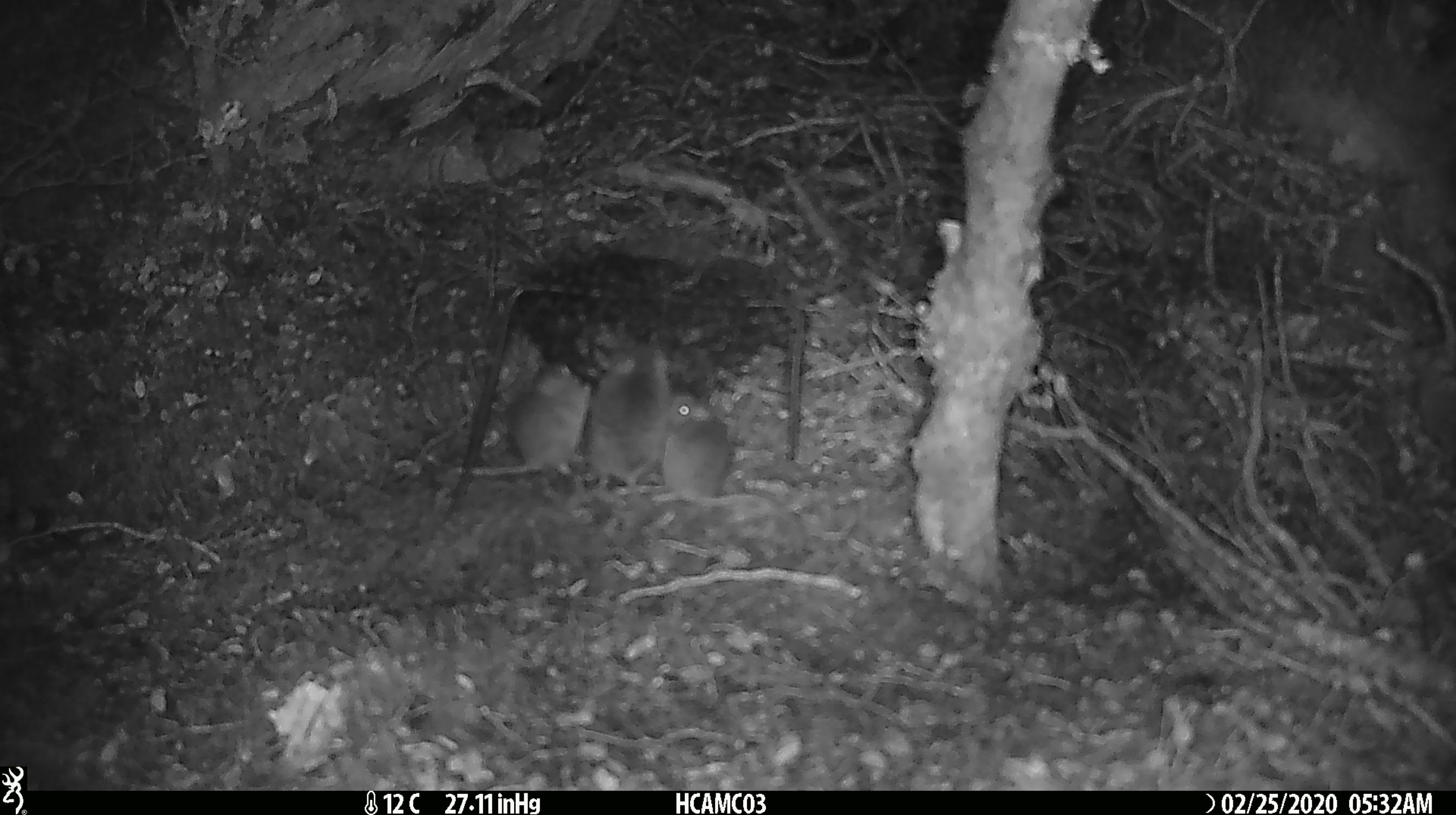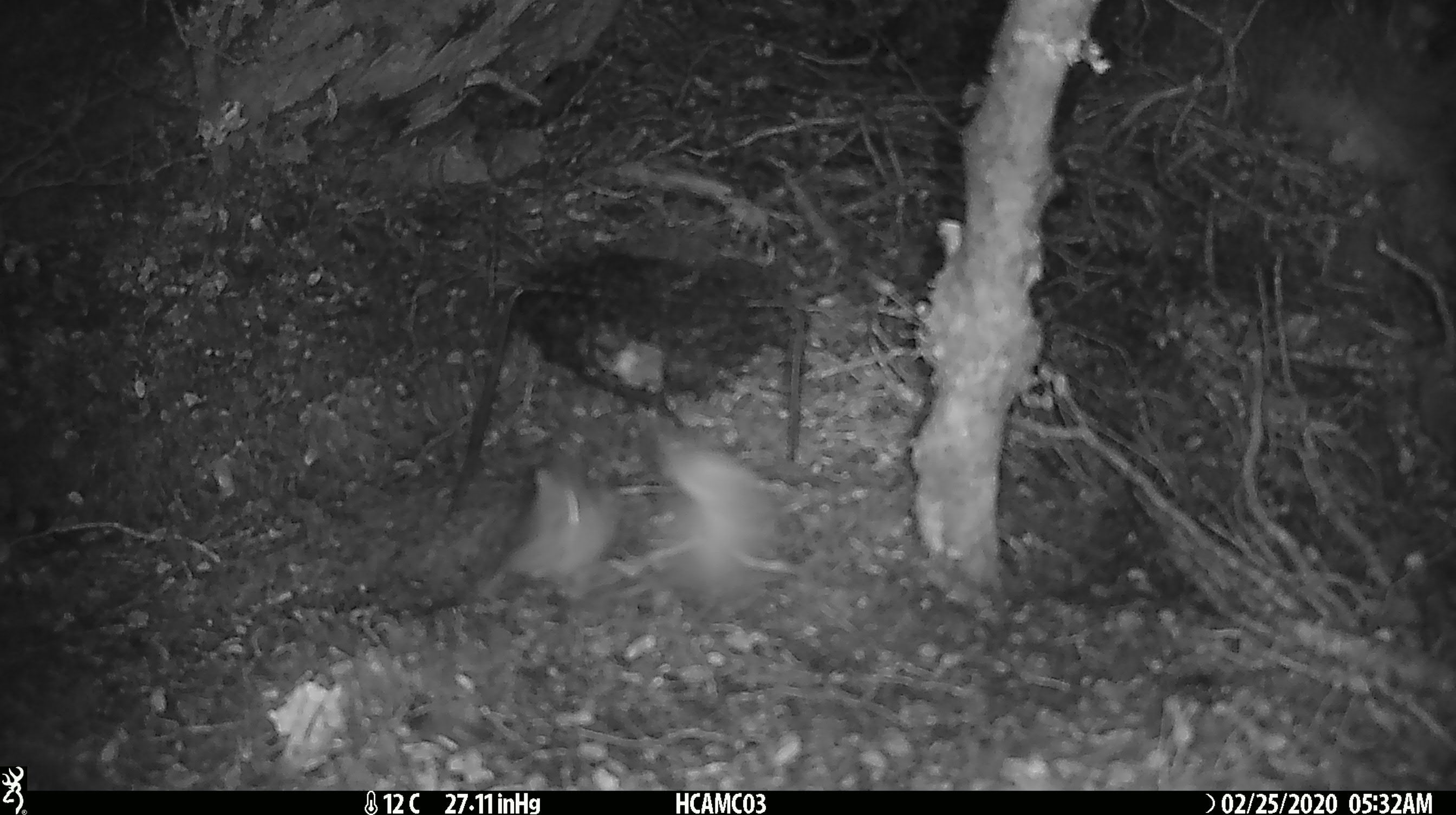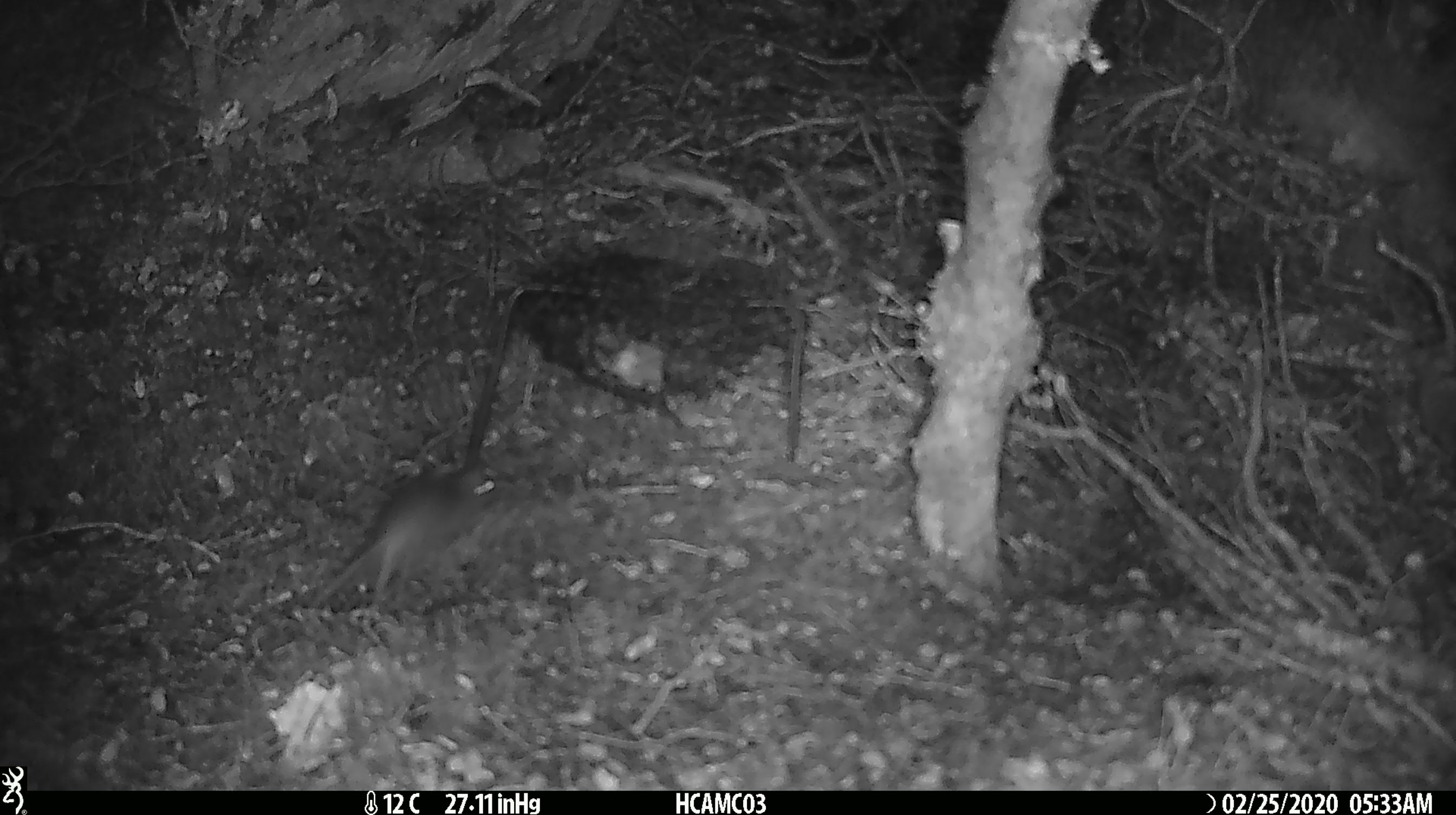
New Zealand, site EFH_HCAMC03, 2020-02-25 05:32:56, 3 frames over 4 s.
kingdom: Animalia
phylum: Chordata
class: Mammalia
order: Rodentia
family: Muridae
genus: Mus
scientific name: Mus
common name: mouse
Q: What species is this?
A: Mouse (Mus).